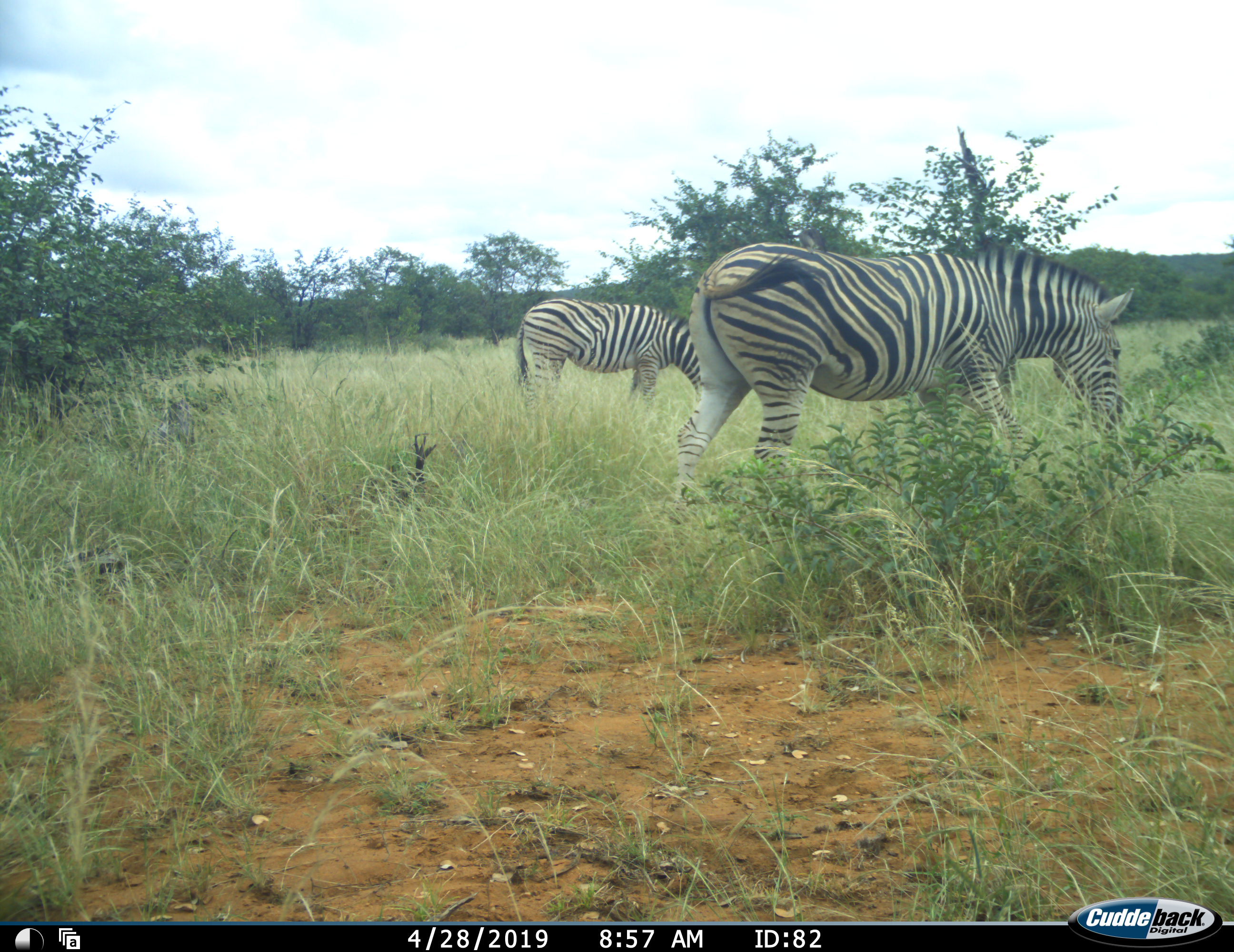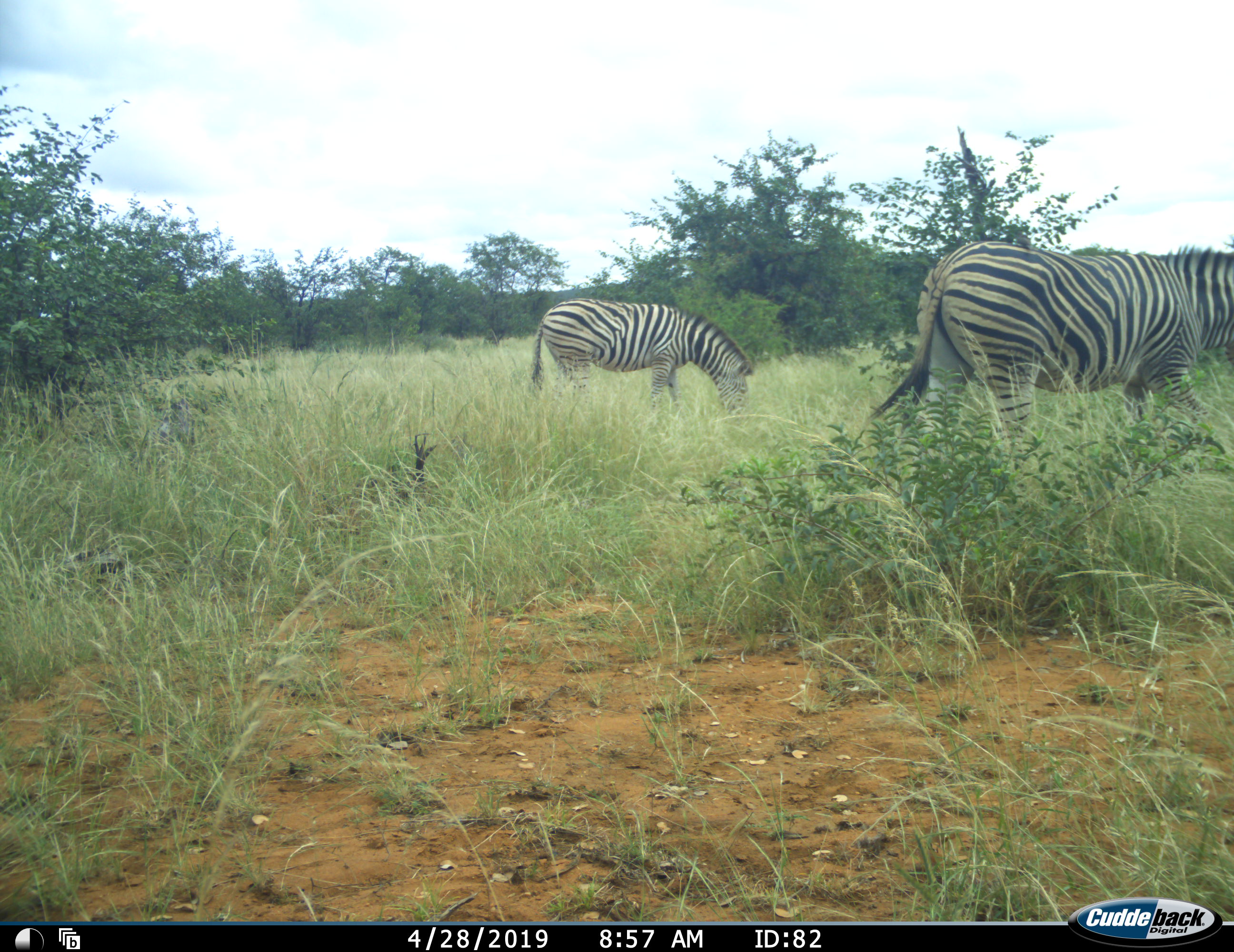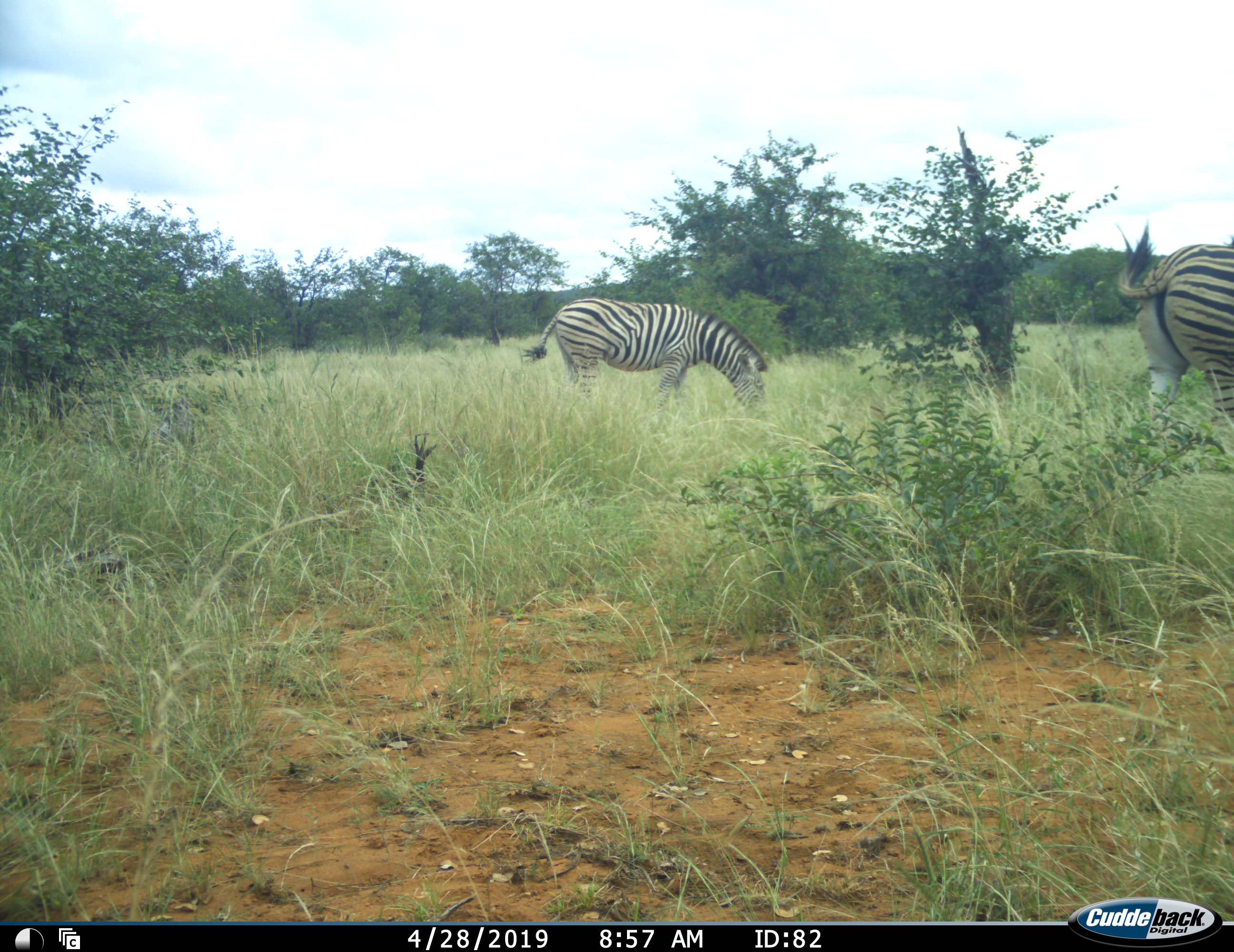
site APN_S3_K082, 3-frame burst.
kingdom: Animalia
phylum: Chordata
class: Mammalia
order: Perissodactyla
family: Equidae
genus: Equus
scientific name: Equus quagga burchellii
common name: burchell's zebra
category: zebraburchells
Zebraburchells (burchell's zebra) (Equus quagga burchellii), count 2. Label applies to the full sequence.